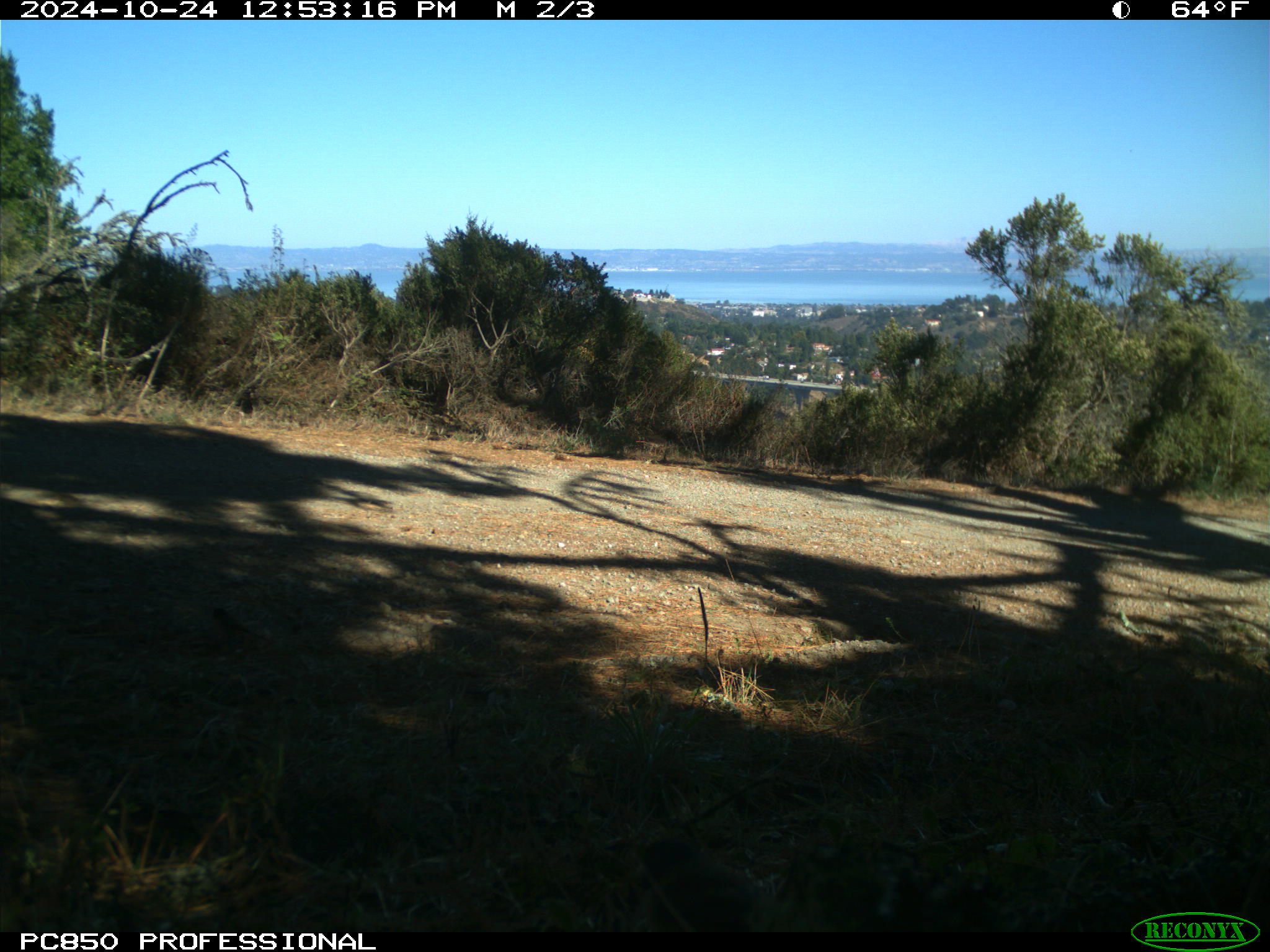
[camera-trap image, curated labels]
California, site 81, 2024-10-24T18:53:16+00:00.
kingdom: Animalia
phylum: Chordata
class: Aves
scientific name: Aves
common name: bird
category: unknown bird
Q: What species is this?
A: Unknown bird (bird) (Aves).